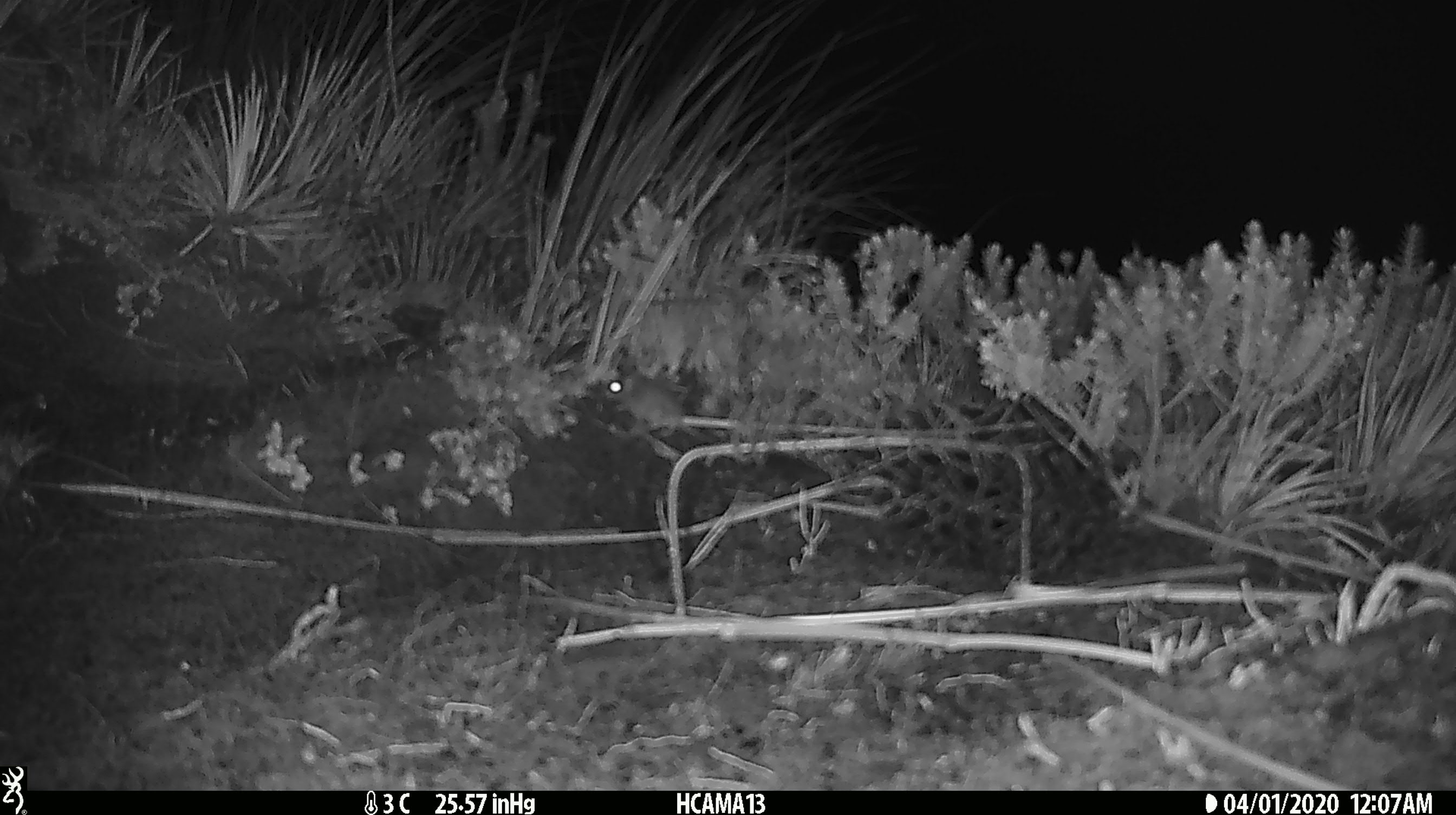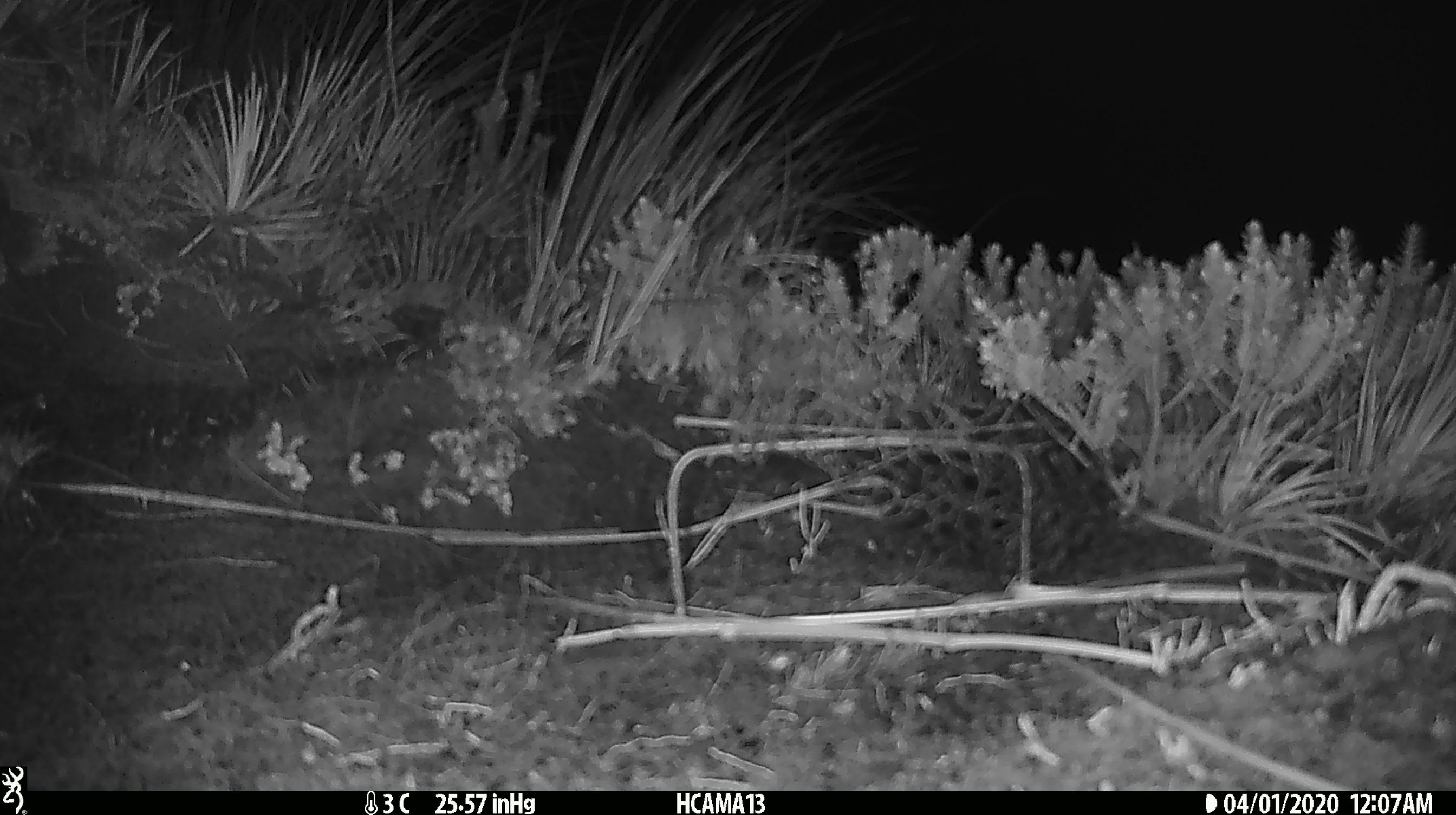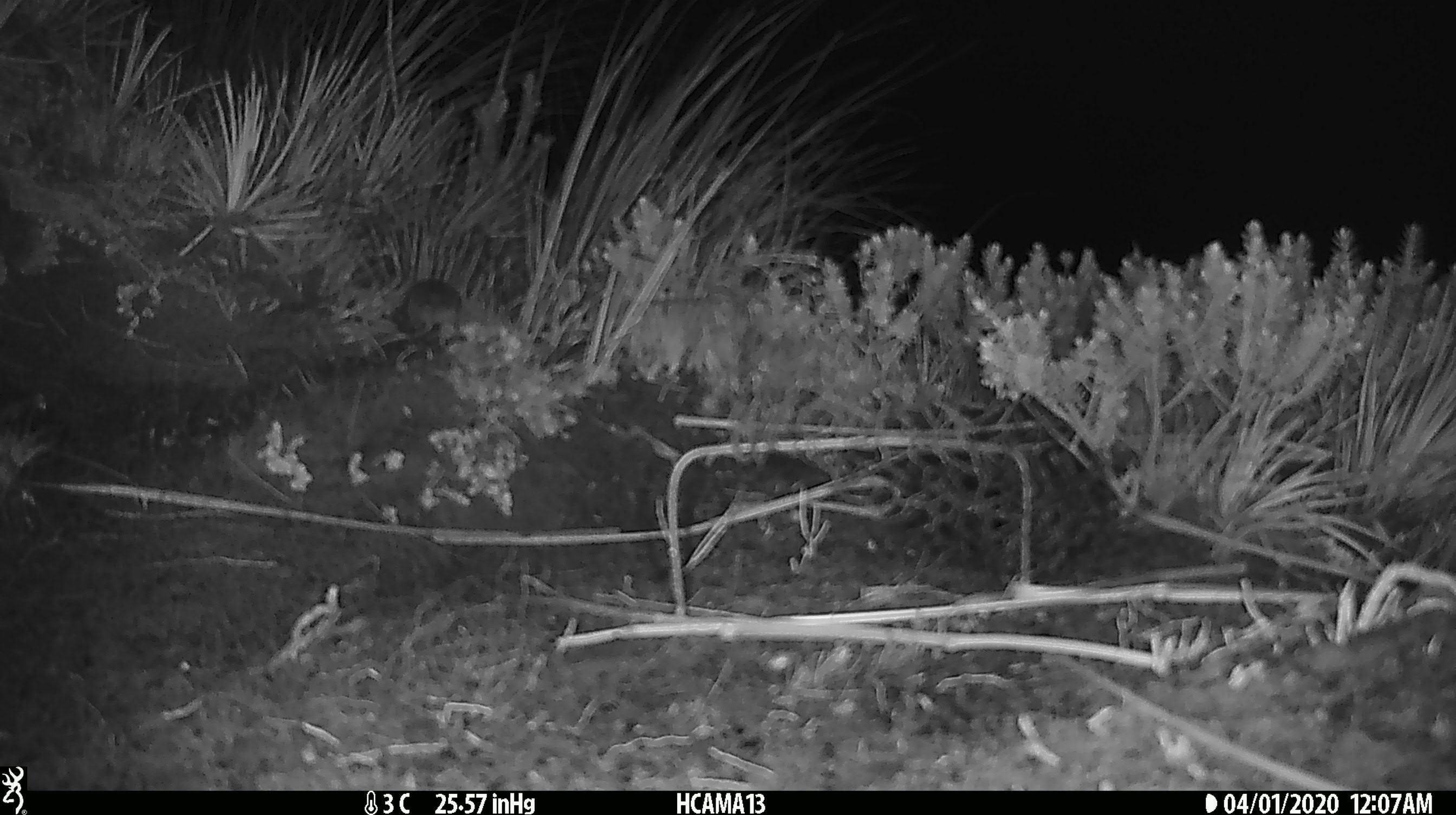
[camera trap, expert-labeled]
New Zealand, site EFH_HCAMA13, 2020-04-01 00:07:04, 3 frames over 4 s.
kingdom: Animalia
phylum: Chordata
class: Mammalia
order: Rodentia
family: Muridae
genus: Mus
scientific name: Mus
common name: mouse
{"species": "mouse (Mus)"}